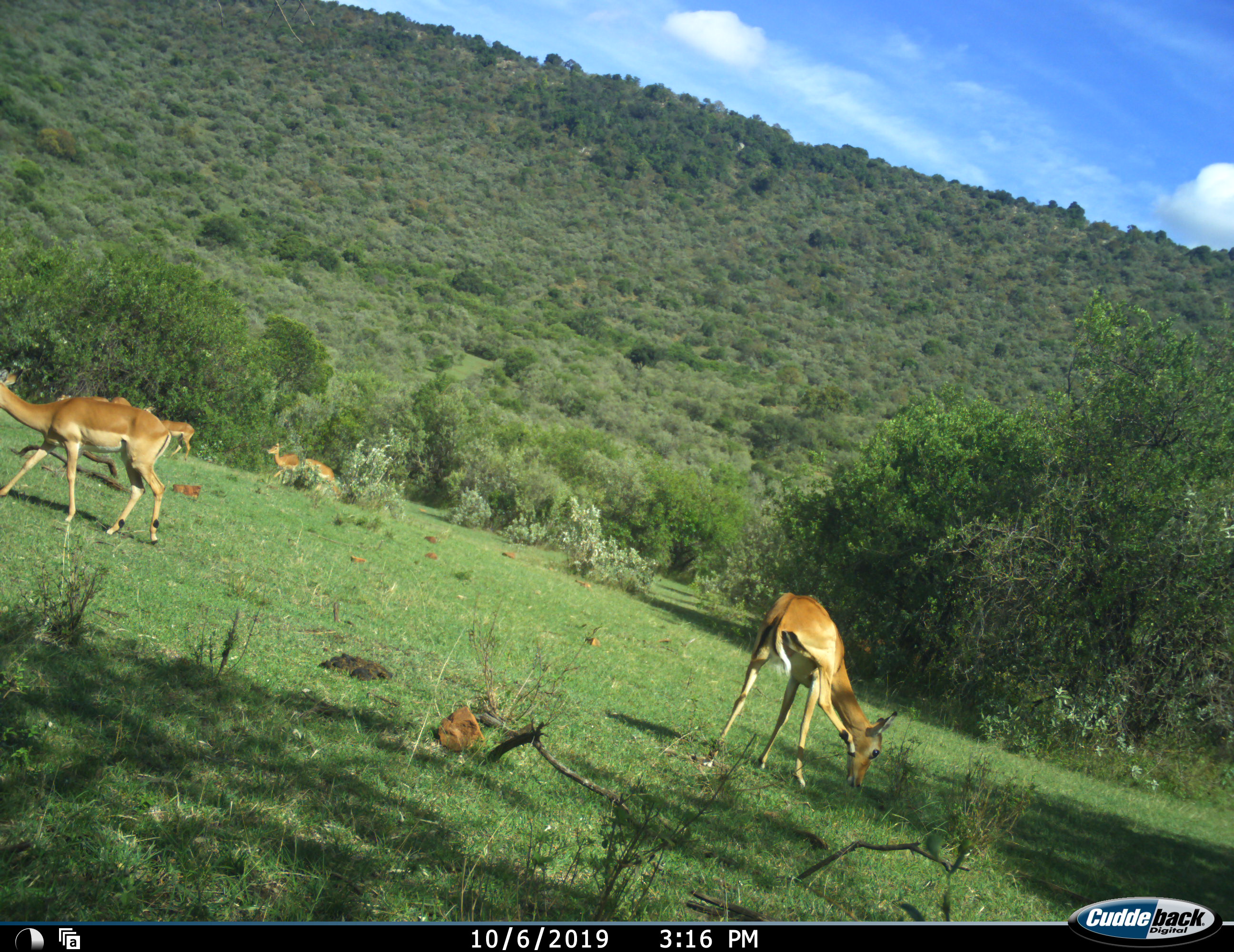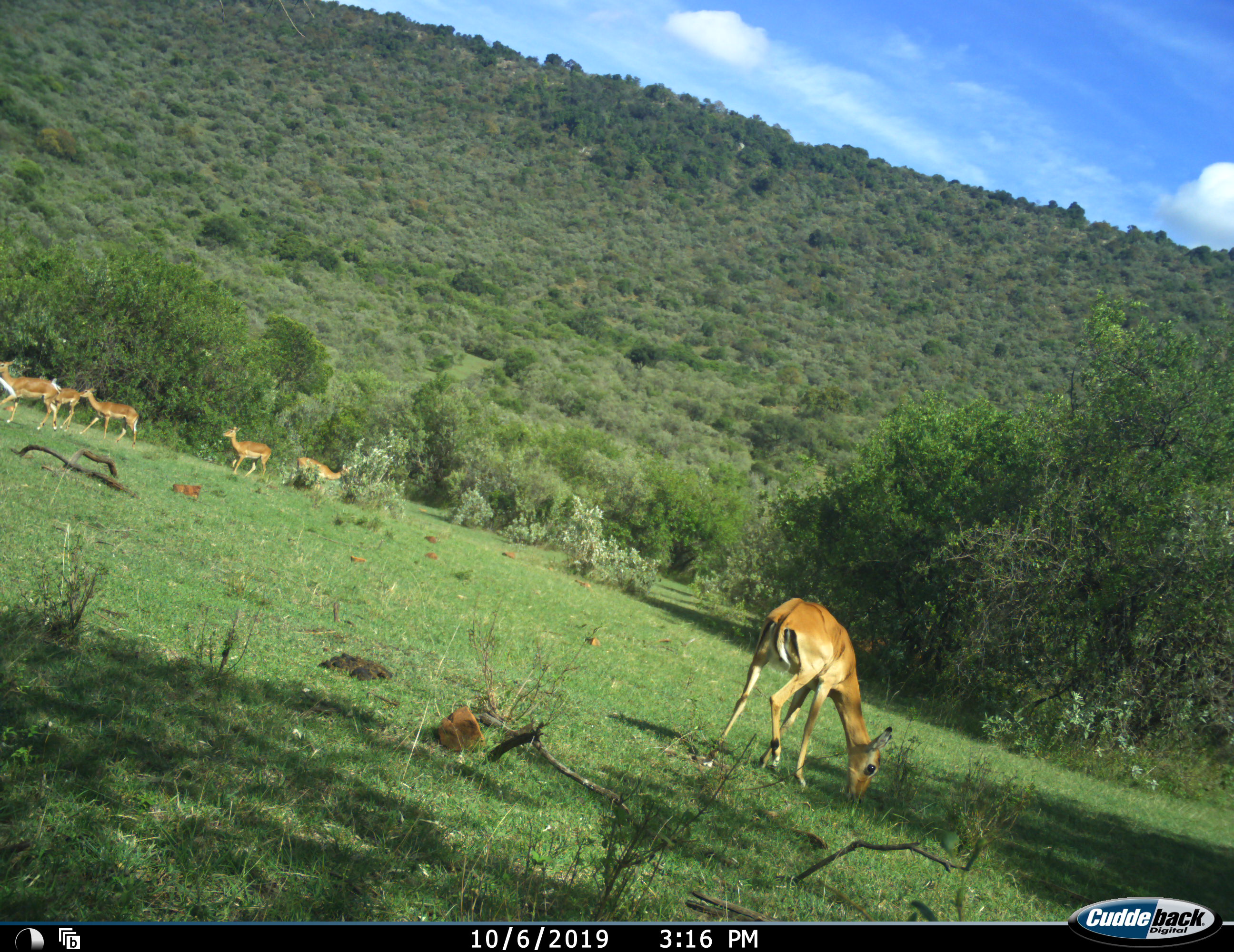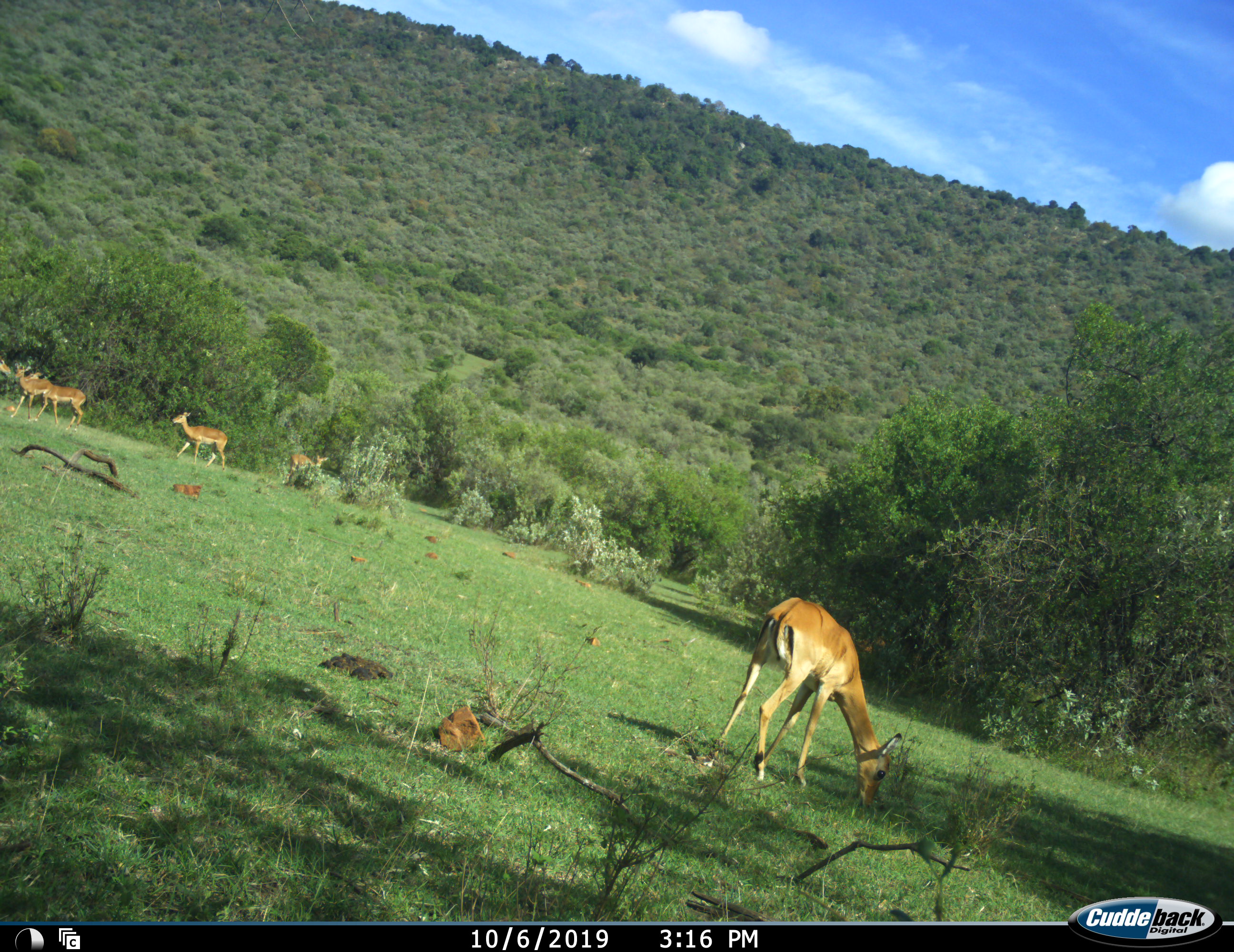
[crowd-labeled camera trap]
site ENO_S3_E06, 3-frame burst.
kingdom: Animalia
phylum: Chordata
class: Mammalia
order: Artiodactyla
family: Bovidae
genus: Aepyceros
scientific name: Aepyceros melampus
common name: impala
Impala (Aepyceros melampus), count 7. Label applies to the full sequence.